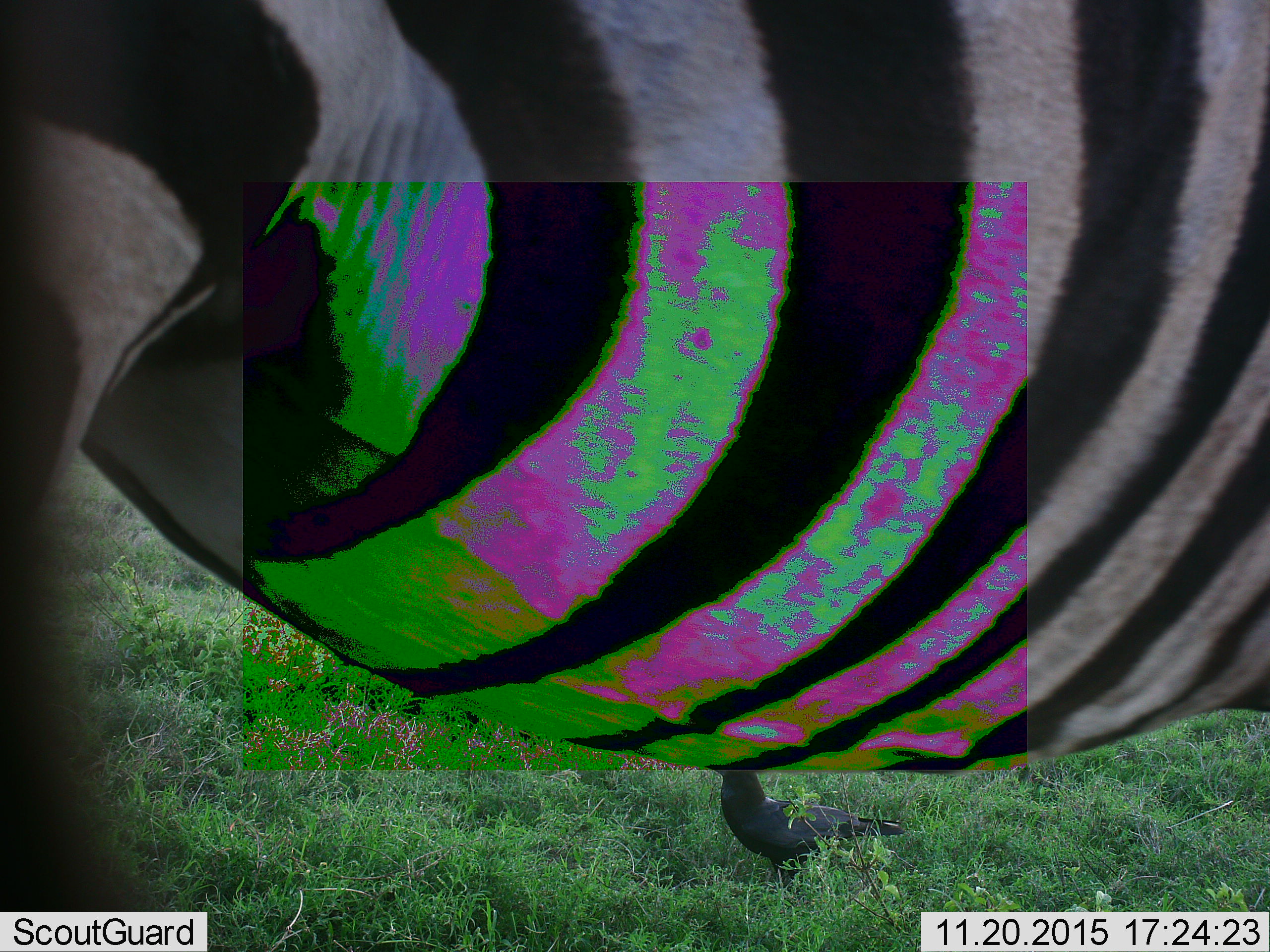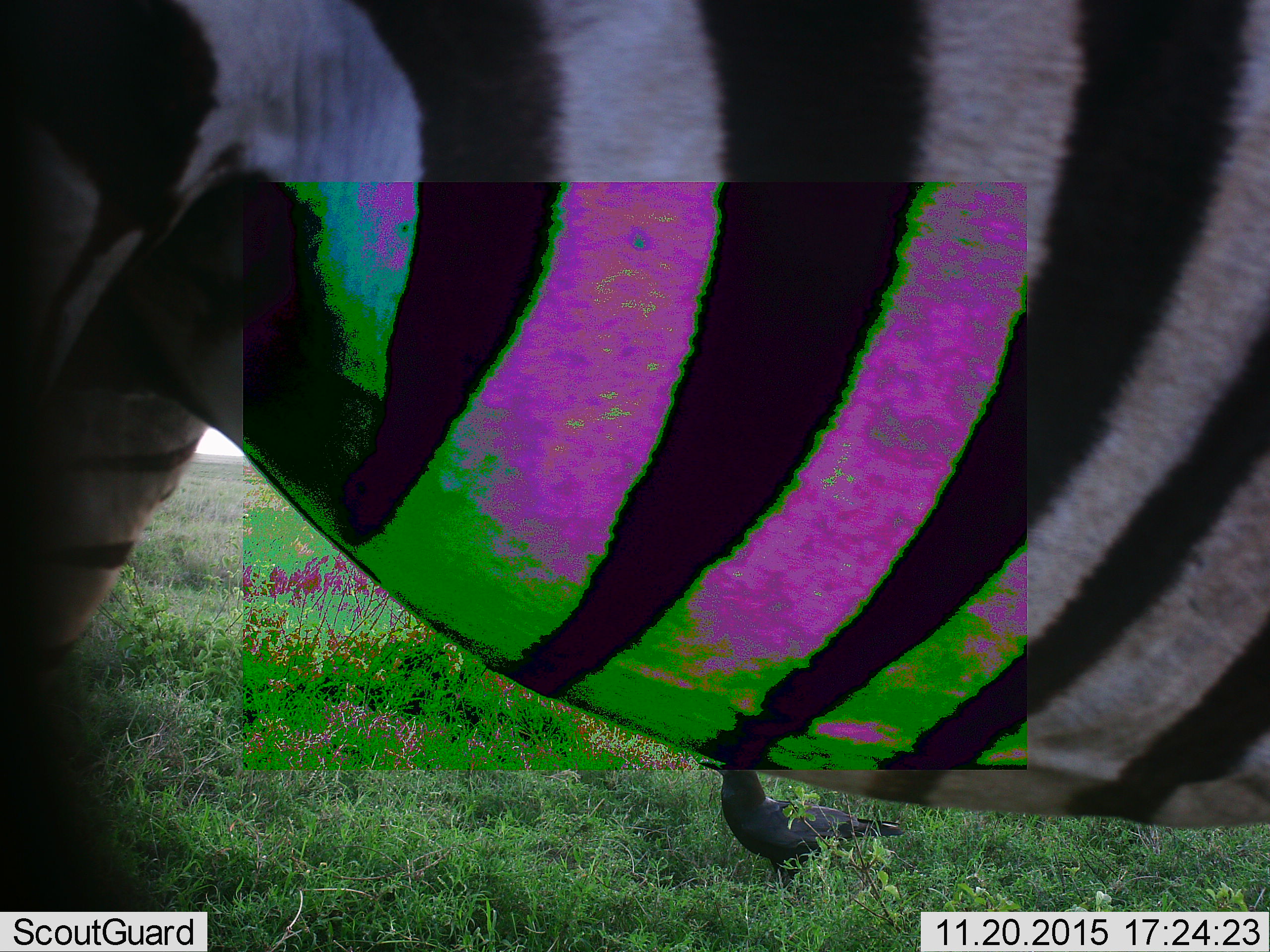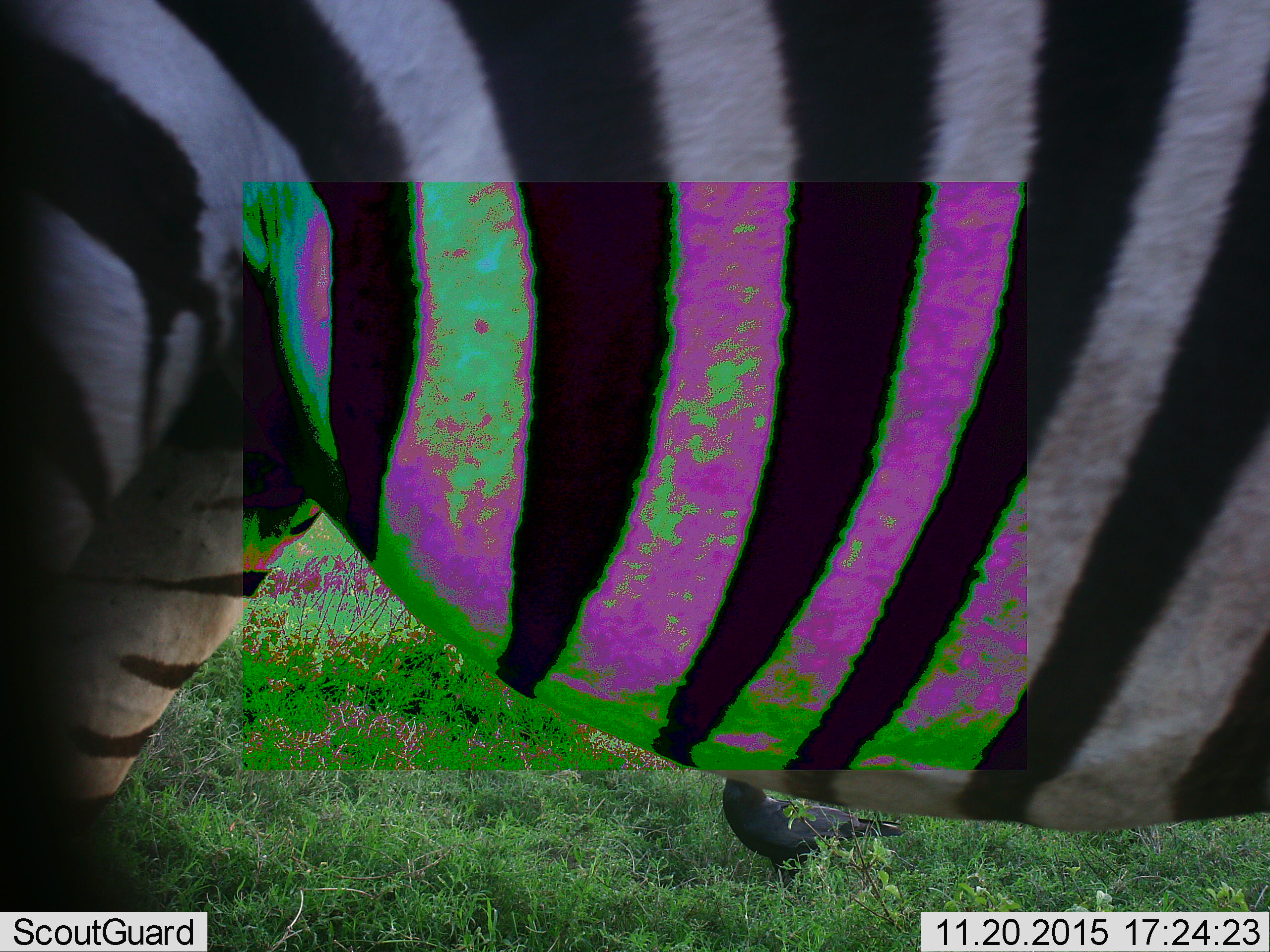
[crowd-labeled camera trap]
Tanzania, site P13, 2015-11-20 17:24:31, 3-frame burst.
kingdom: Animalia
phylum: Chordata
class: Aves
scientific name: Aves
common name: bird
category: otherbird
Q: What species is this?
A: Otherbird (bird) (Aves).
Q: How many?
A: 1.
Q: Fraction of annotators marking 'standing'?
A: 100%.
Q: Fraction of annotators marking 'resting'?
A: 0%.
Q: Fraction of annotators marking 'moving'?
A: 0%.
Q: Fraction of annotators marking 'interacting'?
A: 0%.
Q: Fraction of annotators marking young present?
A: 0%.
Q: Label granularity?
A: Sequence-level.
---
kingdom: Animalia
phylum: Chordata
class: Mammalia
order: Perissodactyla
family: Equidae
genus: Equus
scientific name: Equus quagga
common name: plains zebra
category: zebra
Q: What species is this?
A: Zebra (plains zebra) (Equus quagga).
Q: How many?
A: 1.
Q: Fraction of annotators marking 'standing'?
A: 78%.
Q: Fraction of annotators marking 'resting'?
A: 0%.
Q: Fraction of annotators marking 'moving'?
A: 22%.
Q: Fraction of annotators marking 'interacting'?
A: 0%.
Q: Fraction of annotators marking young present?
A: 0%.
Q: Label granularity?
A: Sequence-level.